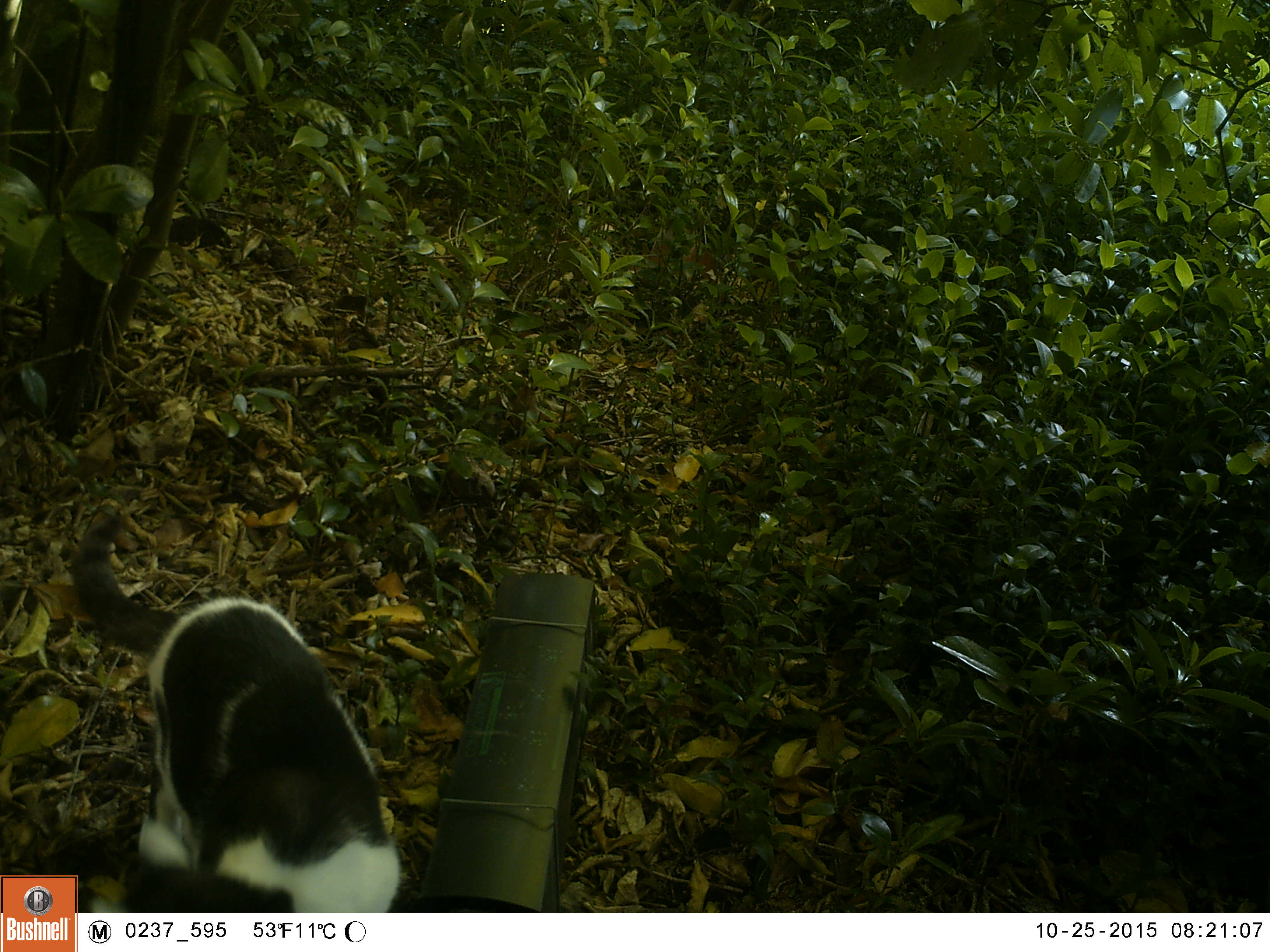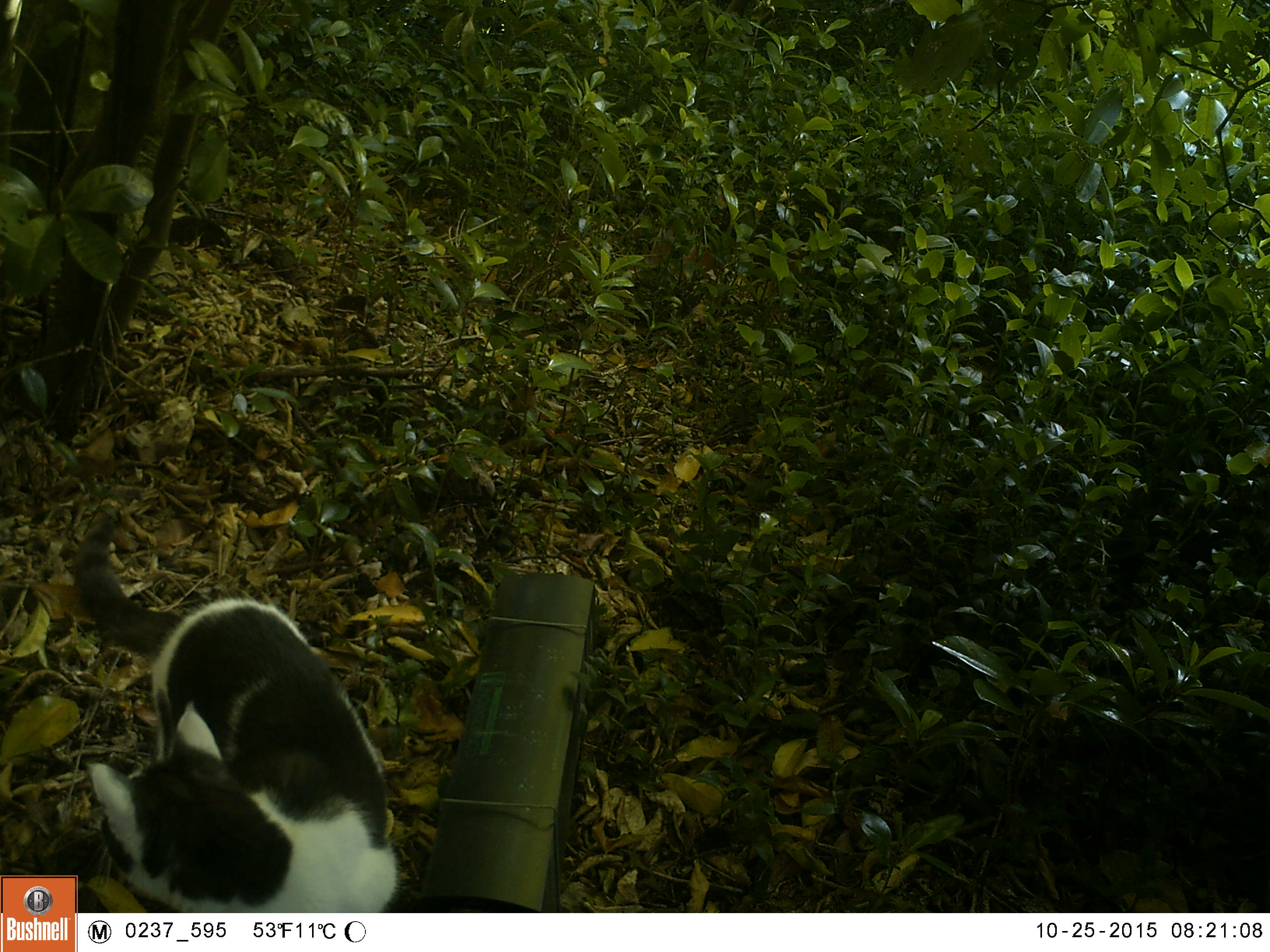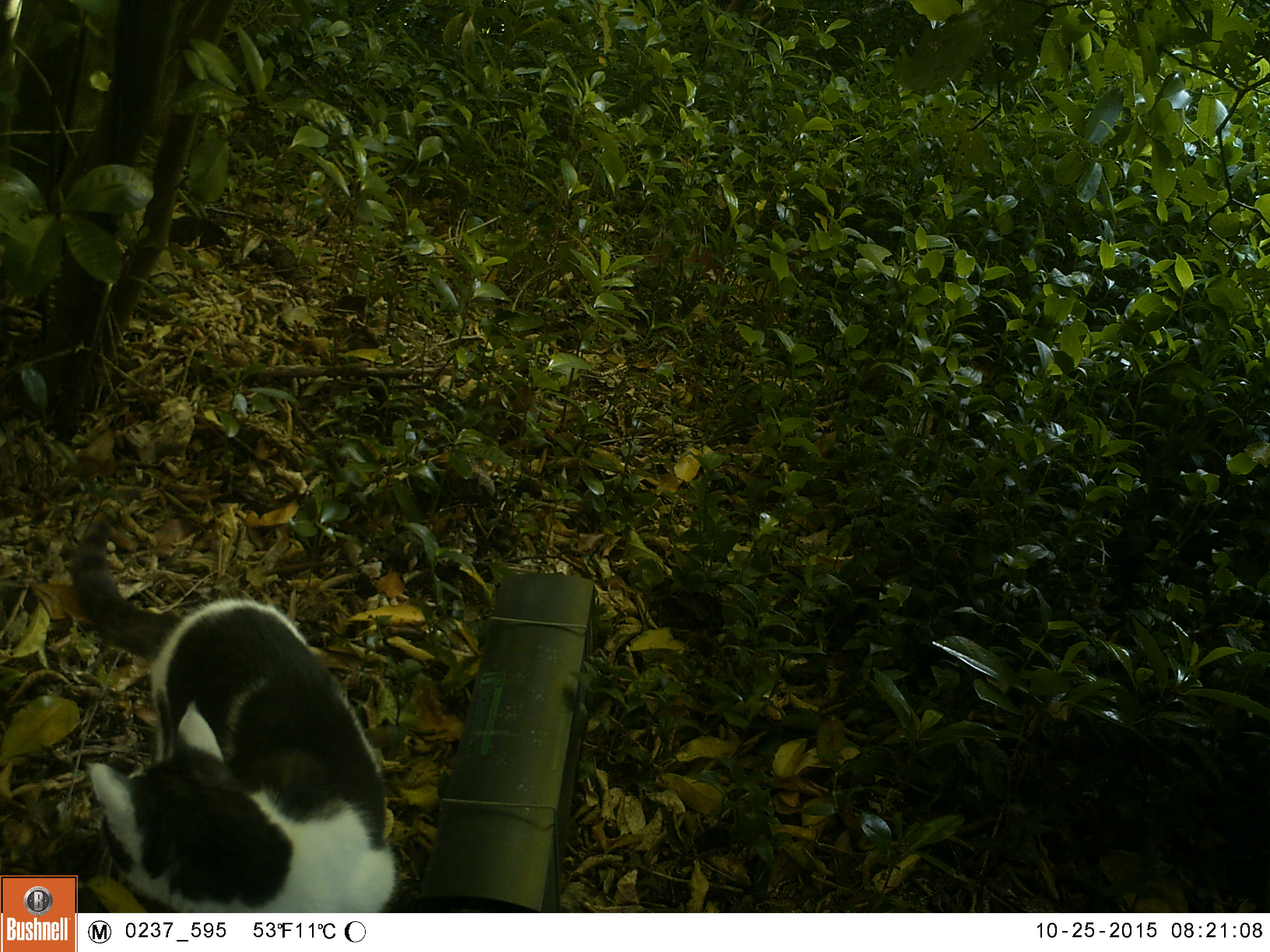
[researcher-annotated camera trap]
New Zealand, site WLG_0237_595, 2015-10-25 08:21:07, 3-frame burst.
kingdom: Animalia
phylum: Chordata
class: Mammalia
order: Carnivora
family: Felidae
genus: Felis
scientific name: Felis catus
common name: domestic cat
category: cat